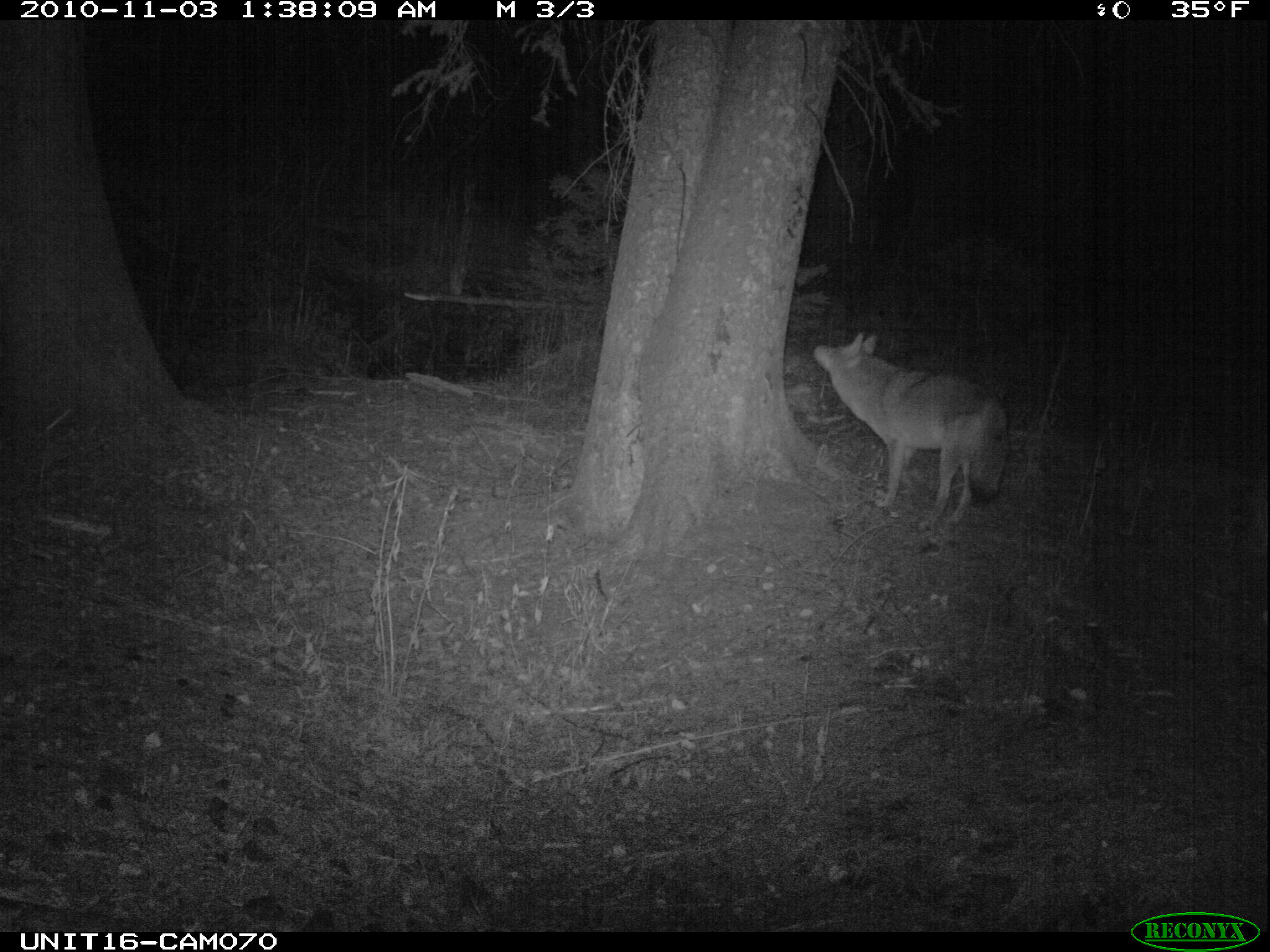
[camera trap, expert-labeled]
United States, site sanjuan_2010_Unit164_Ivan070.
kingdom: Animalia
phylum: Chordata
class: Mammalia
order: Carnivora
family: Canidae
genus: Canis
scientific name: Canis latrans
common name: coyote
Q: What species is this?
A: Canis latrans (coyote).